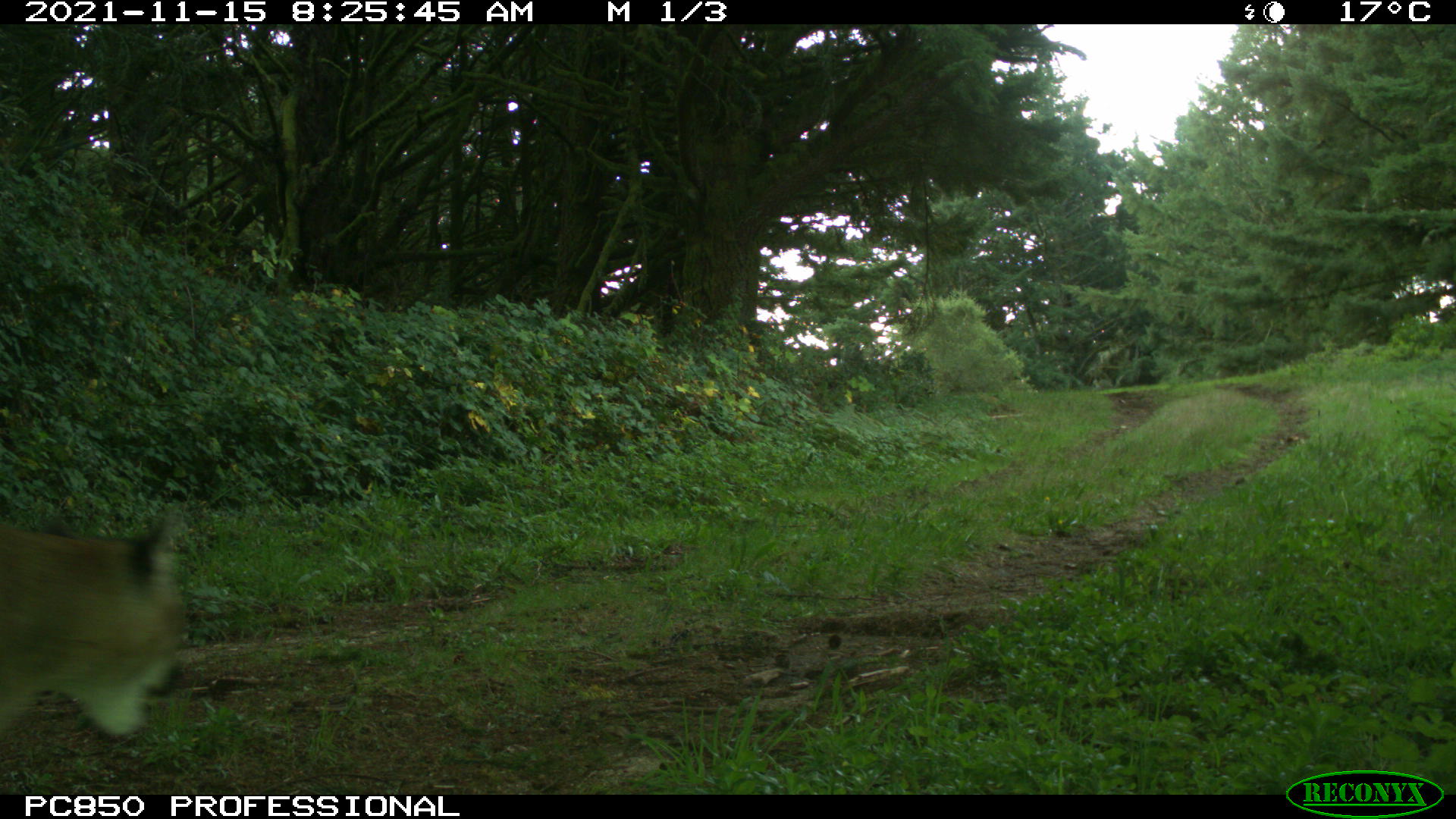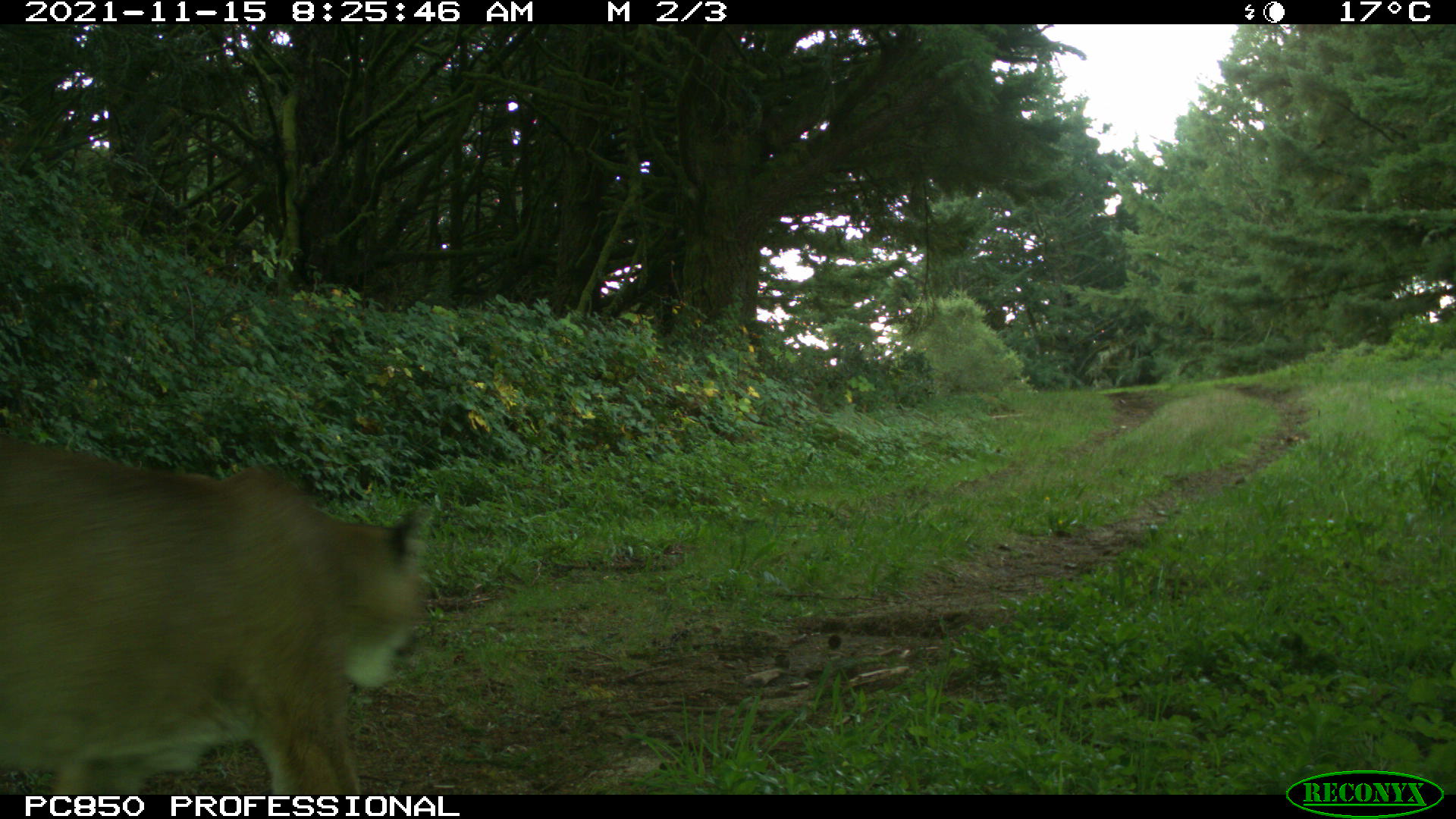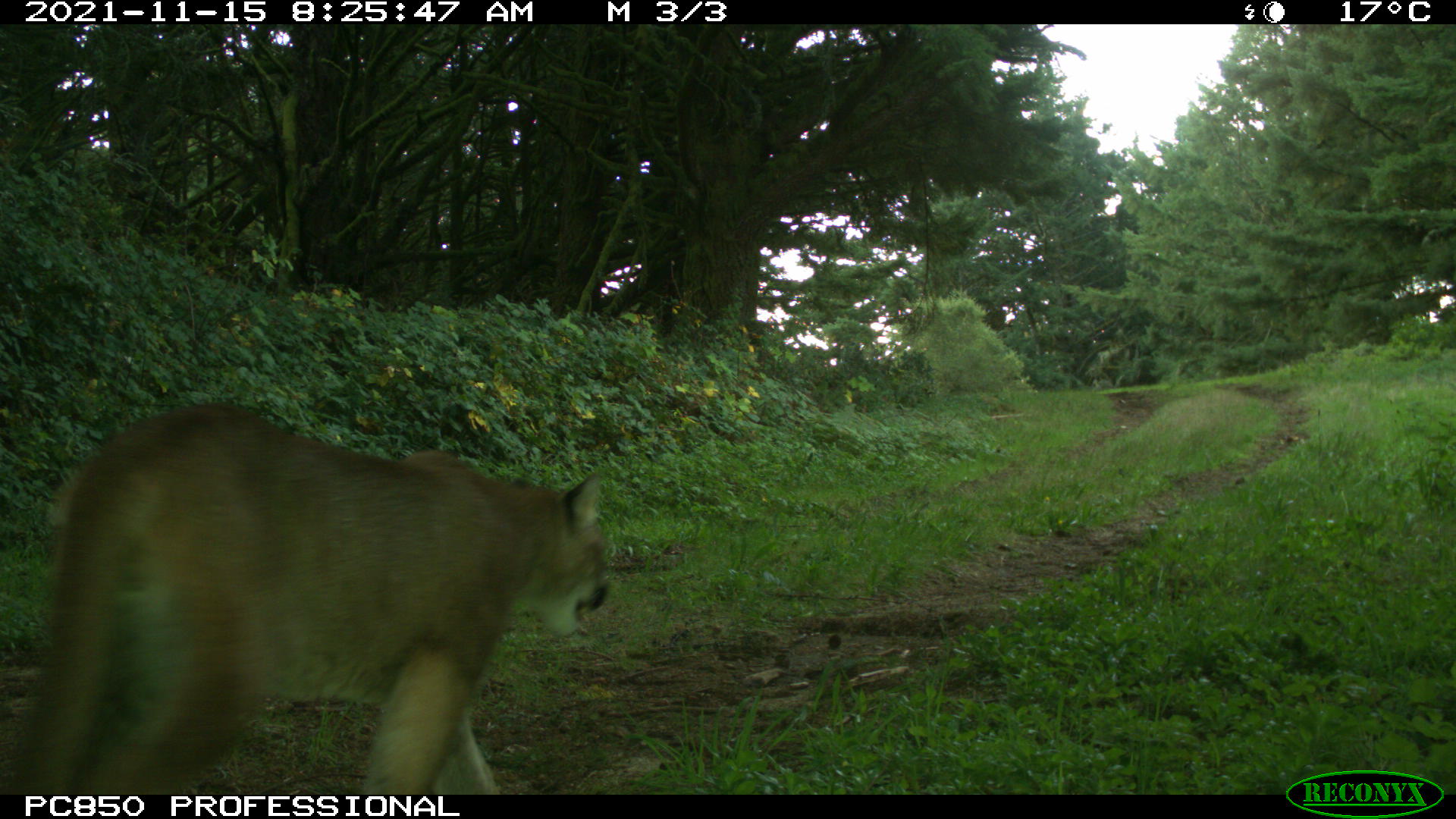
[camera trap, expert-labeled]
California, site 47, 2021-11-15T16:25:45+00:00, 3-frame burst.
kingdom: Animalia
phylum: Chordata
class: Mammalia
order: Carnivora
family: Felidae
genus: Puma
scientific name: Puma concolor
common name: puma